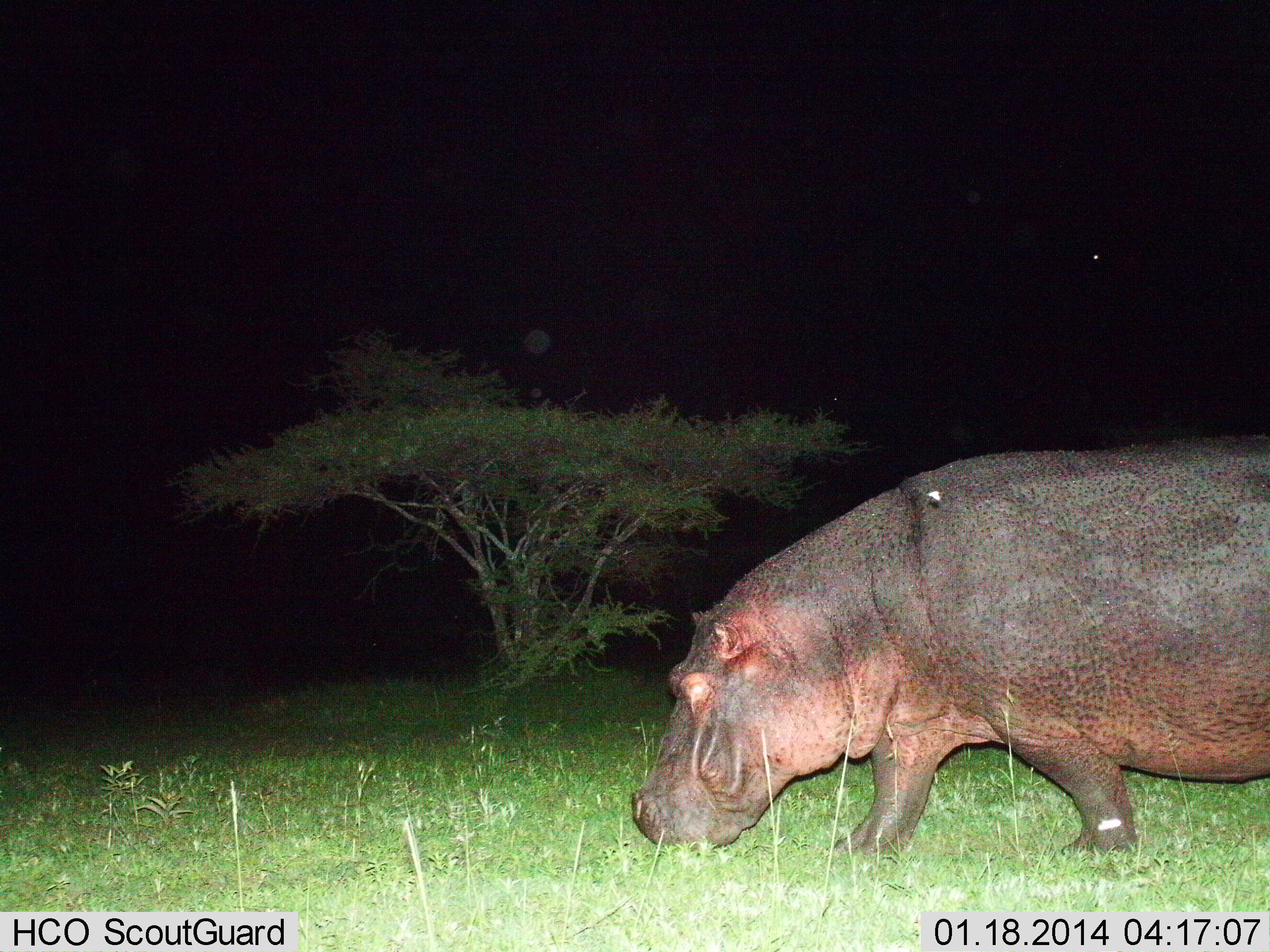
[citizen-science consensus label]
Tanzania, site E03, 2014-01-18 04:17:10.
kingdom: Animalia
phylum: Chordata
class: Mammalia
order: Artiodactyla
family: Hippopotamidae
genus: Hippopotamus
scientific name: Hippopotamus amphibius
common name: hippopotamus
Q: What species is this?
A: Hippopotamus (Hippopotamus amphibius).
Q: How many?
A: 1.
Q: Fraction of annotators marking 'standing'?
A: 18%.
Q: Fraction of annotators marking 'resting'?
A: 0%.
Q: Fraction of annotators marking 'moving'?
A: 36%.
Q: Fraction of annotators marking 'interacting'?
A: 0%.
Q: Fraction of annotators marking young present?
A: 0%.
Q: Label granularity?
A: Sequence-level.